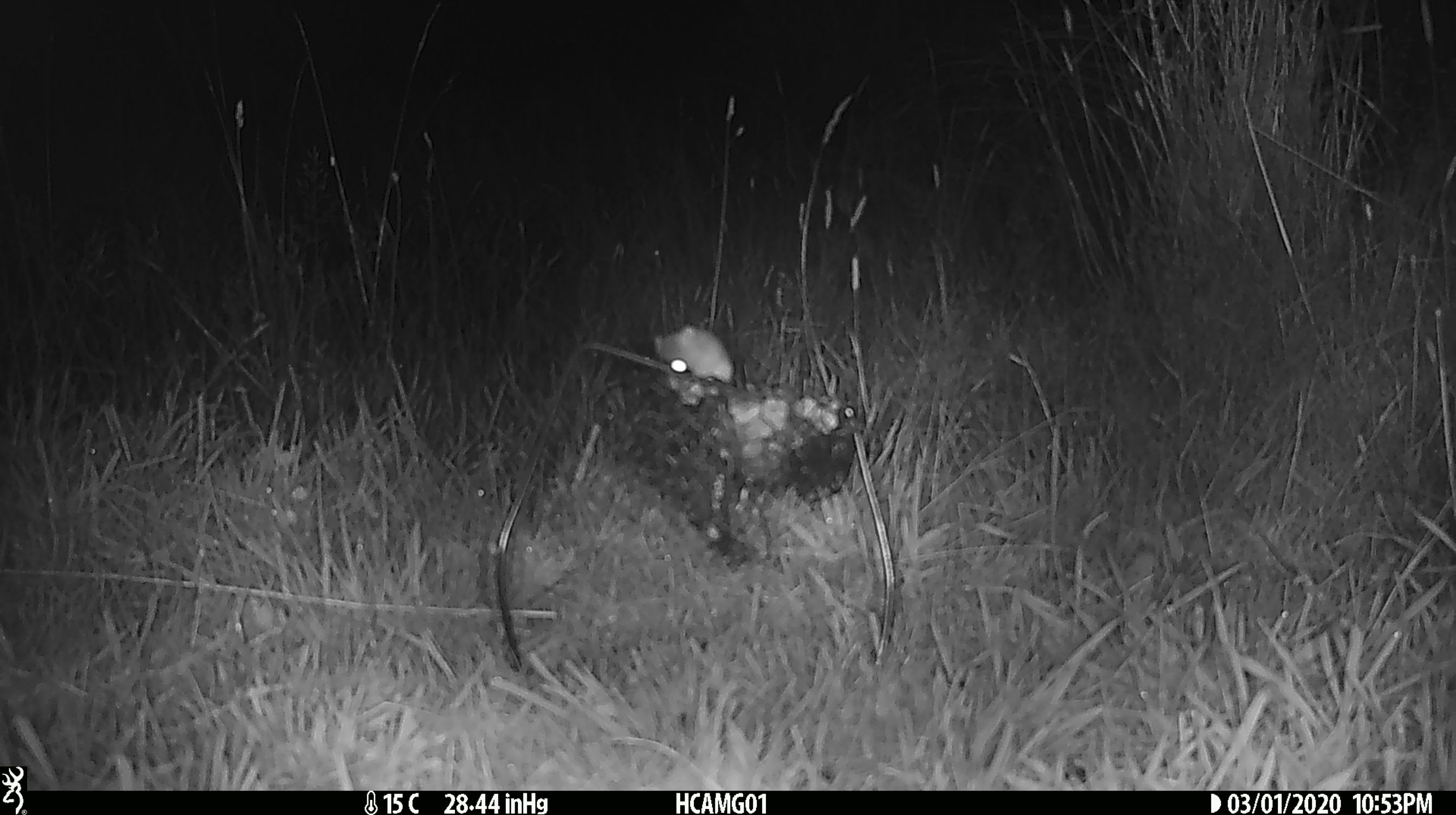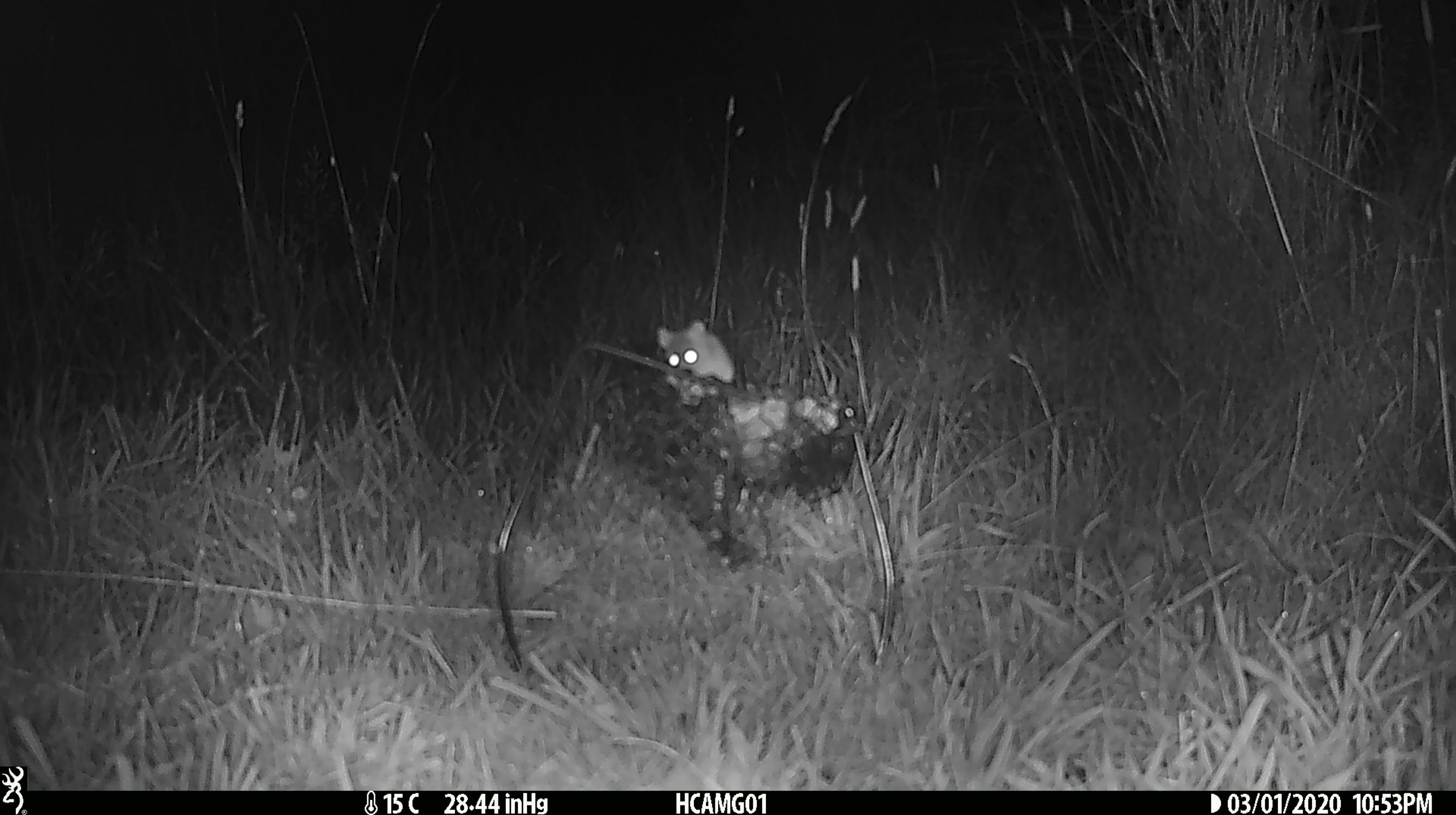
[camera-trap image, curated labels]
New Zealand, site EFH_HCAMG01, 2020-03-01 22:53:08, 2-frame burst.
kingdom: Animalia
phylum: Chordata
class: Mammalia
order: Rodentia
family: Muridae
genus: Mus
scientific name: Mus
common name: mouse